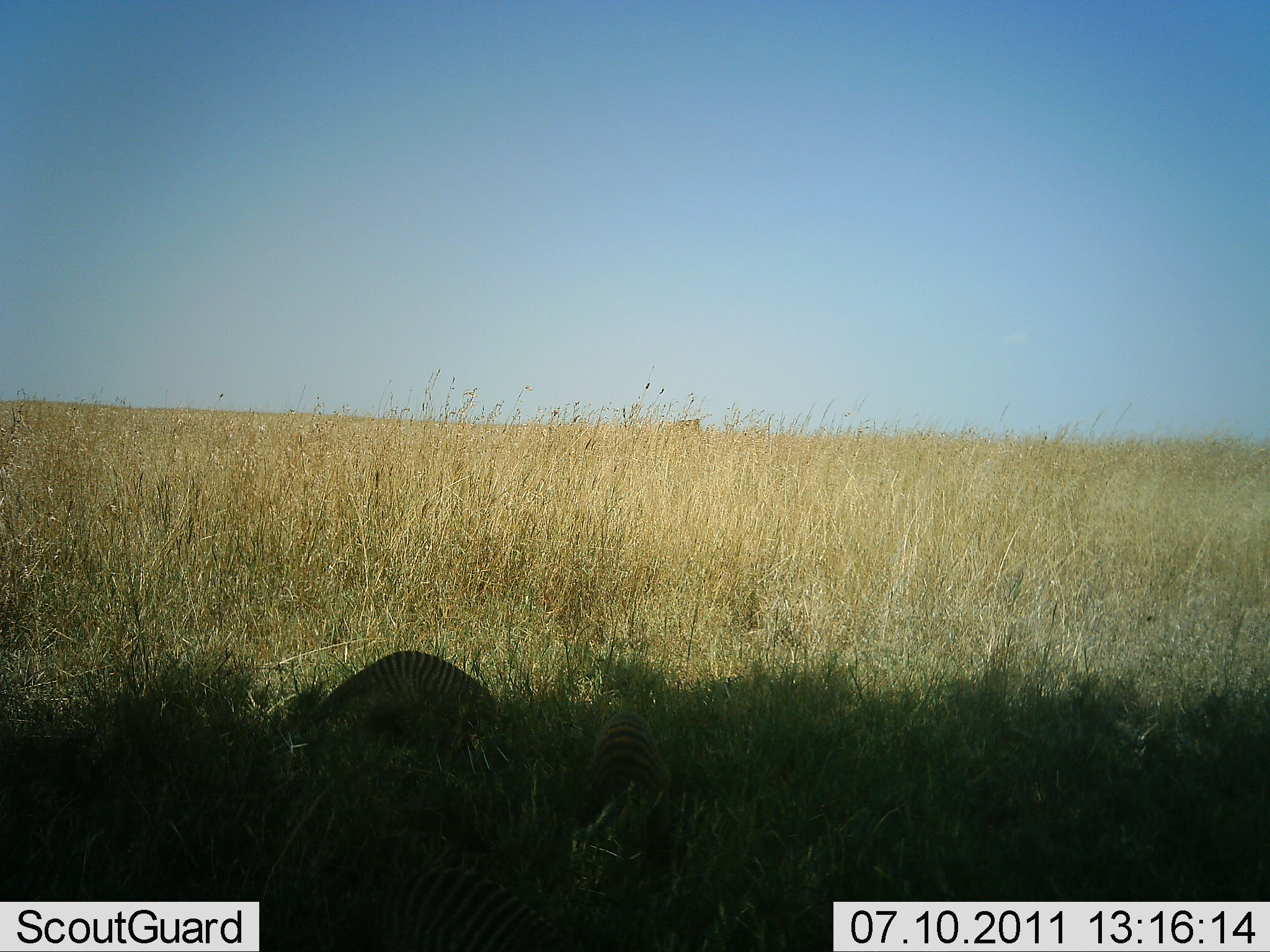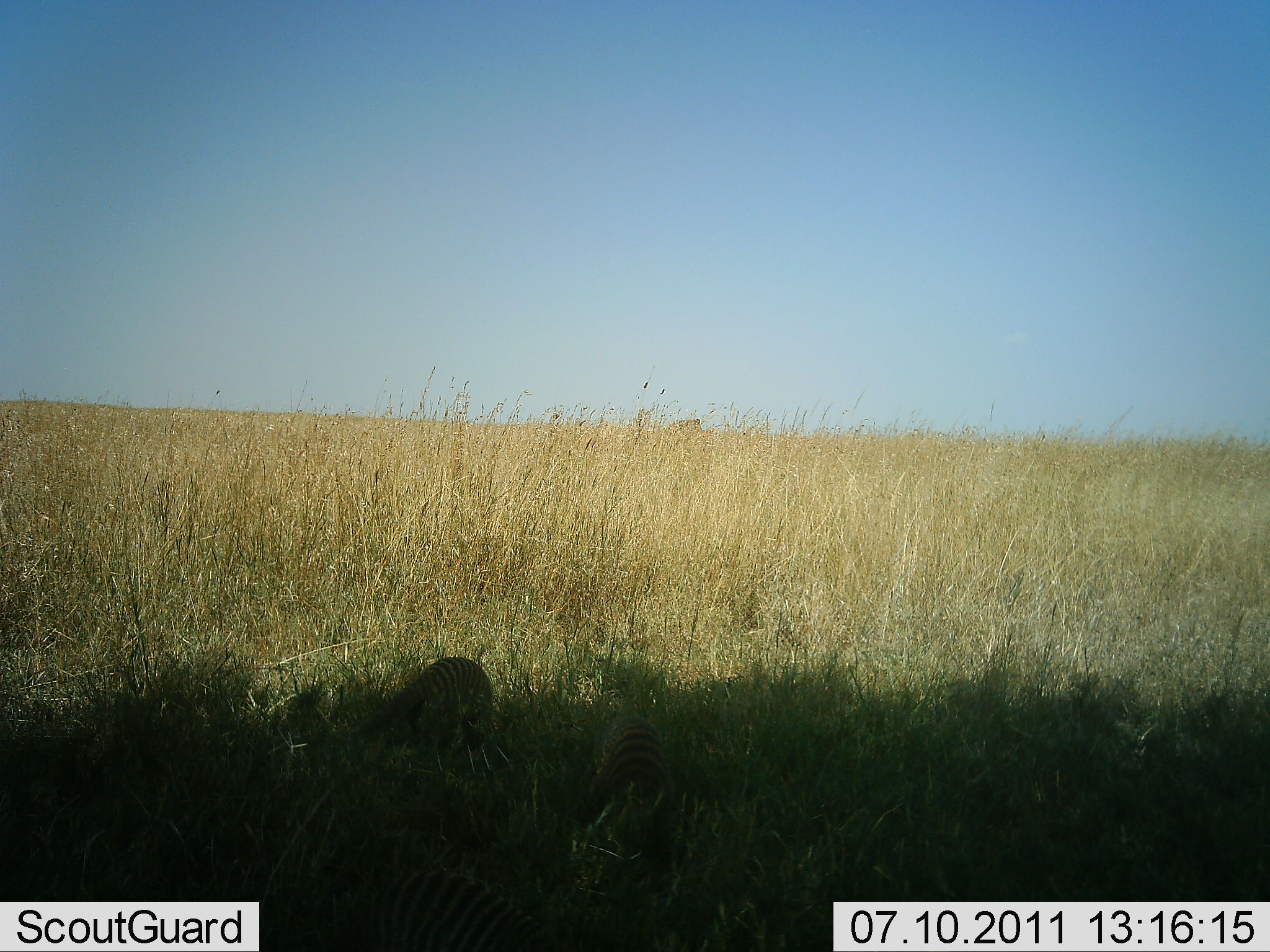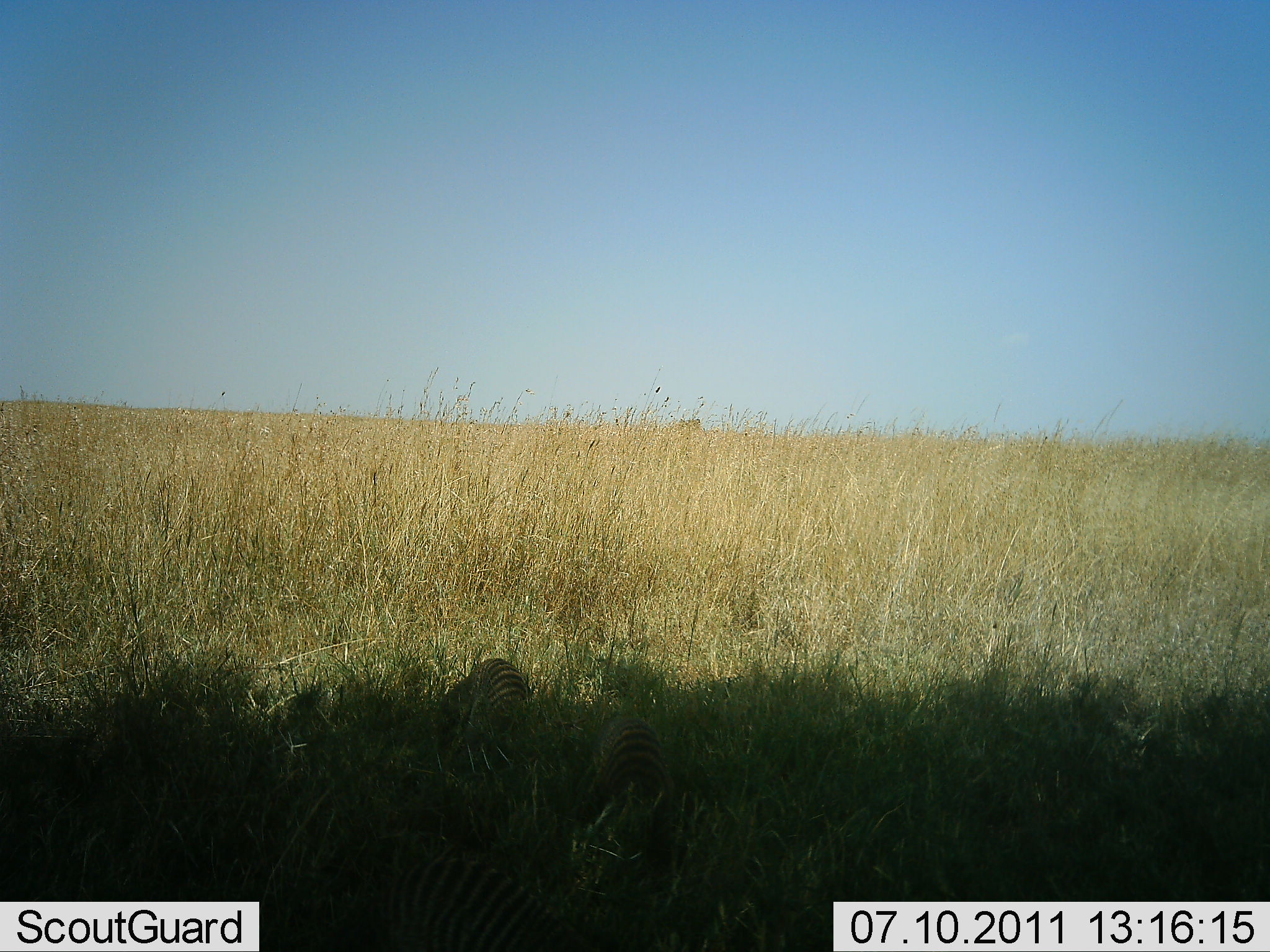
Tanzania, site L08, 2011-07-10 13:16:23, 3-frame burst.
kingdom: Animalia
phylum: Chordata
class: Mammalia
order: Carnivora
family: Herpestidae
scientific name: Herpestidae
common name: mongoose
Mongoose (Herpestidae), count 2. Behavior (volunteer vote fractions): standing 21%, resting 0%, moving 29%, interacting 7%. Young present (vote fraction): 0%. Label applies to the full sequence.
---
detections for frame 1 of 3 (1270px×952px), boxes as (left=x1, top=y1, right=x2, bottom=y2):
animal: (left=217, top=650, right=678, bottom=950)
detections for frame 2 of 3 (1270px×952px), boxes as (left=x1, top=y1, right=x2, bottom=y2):
animal: (left=248, top=658, right=672, bottom=952)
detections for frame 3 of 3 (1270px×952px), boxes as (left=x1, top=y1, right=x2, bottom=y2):
animal: (left=262, top=660, right=675, bottom=952)